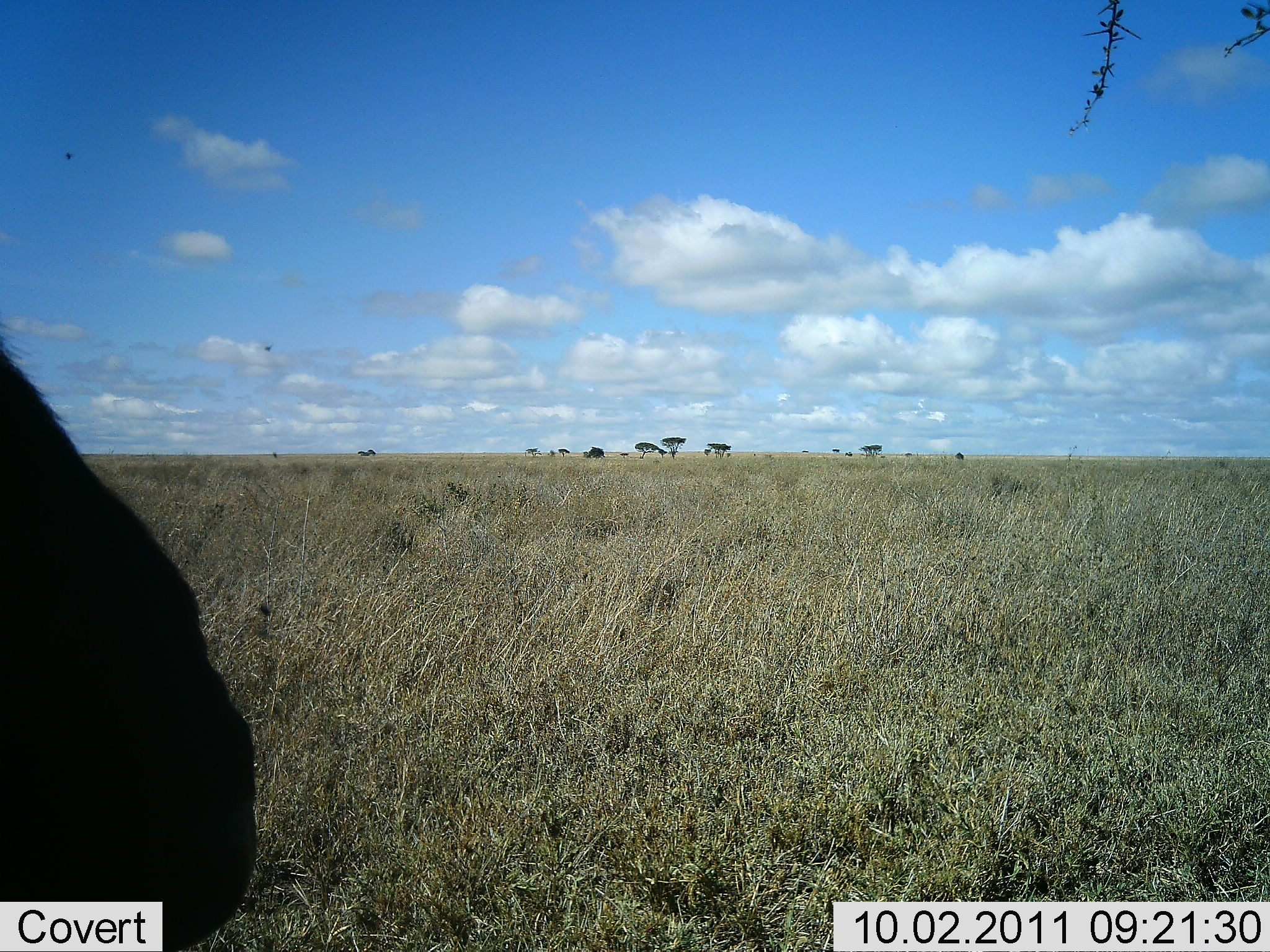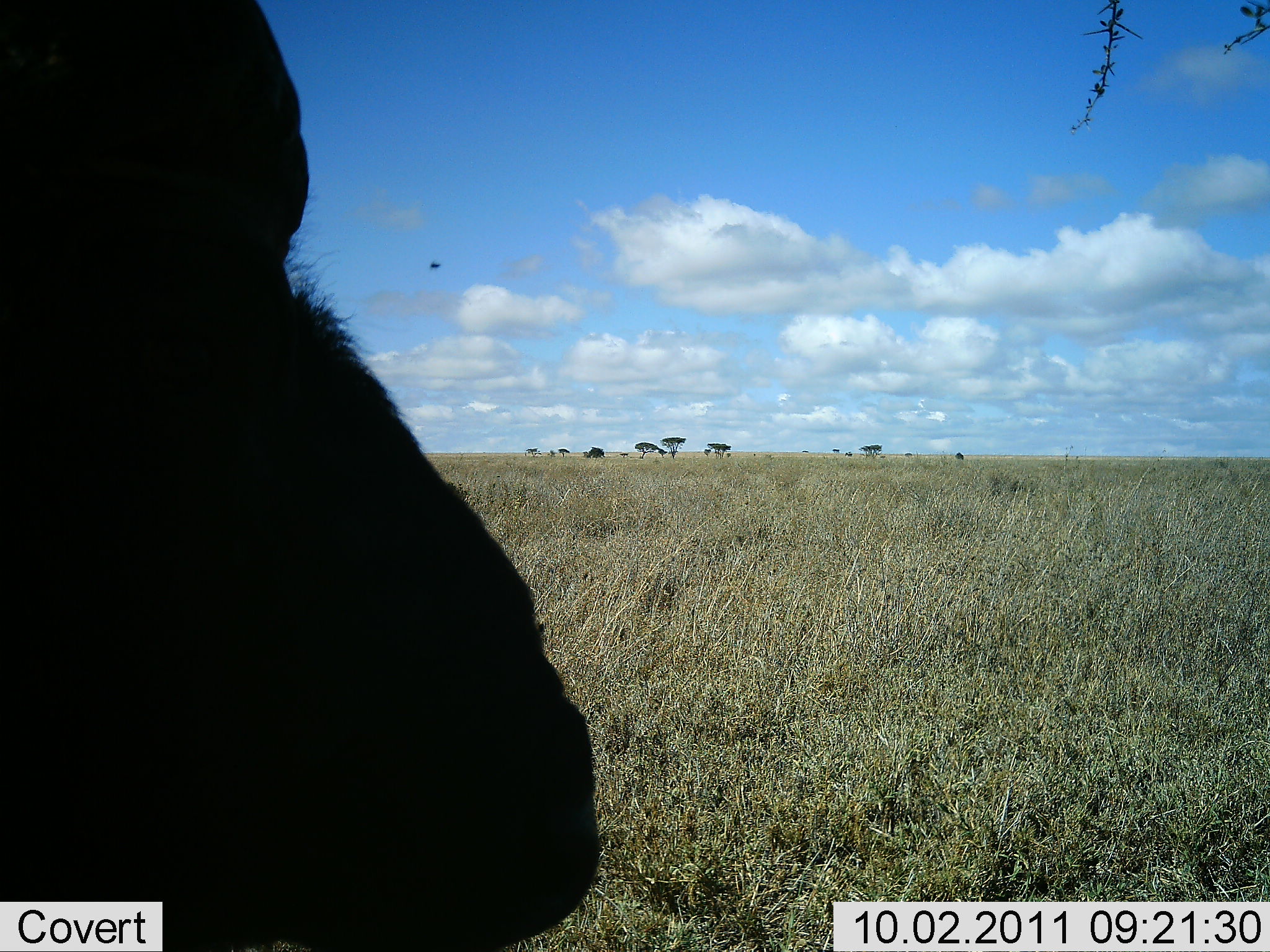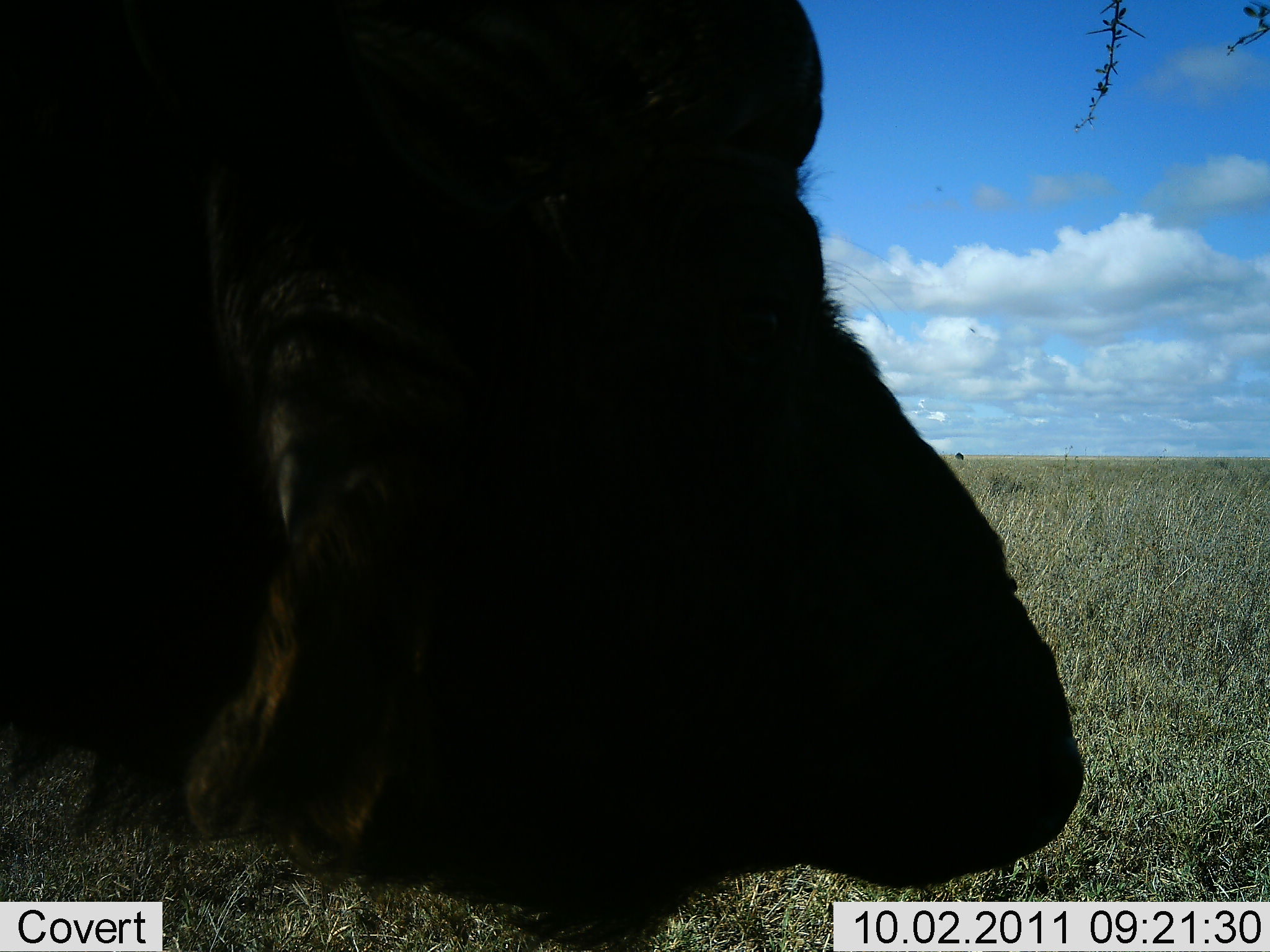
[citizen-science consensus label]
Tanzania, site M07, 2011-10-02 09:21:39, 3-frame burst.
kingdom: Animalia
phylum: Chordata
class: Mammalia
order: Artiodactyla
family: Bovidae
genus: Syncerus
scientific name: Syncerus caffer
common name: cape buffalo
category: buffalo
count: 1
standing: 30%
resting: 0%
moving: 70%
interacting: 0%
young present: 0%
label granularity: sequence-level